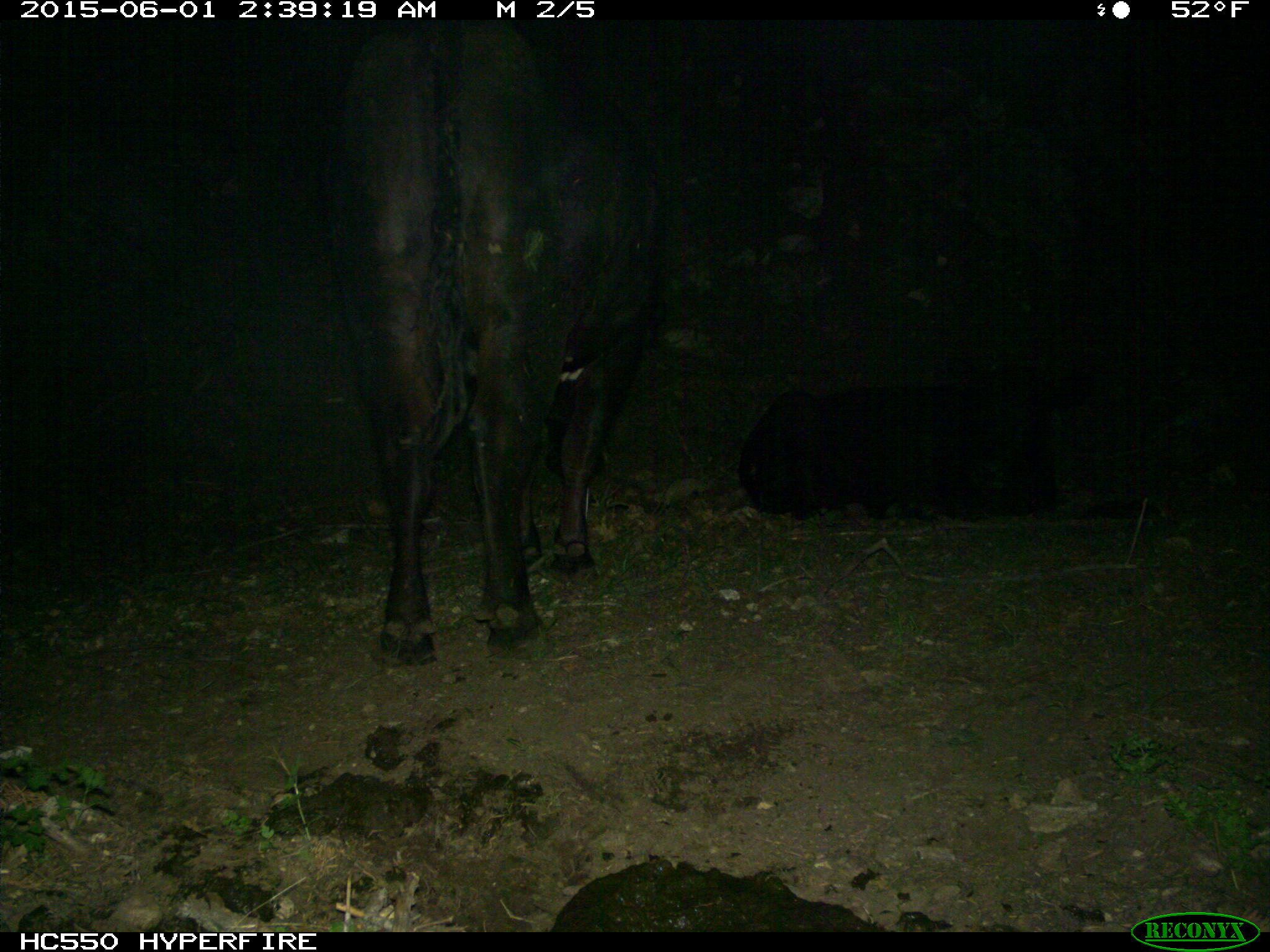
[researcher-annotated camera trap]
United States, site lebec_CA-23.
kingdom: Animalia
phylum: Chordata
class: Mammalia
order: Artiodactyla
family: Bovidae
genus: Bos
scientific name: Bos taurus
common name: domestic cow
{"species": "Bos taurus (domestic cow)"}